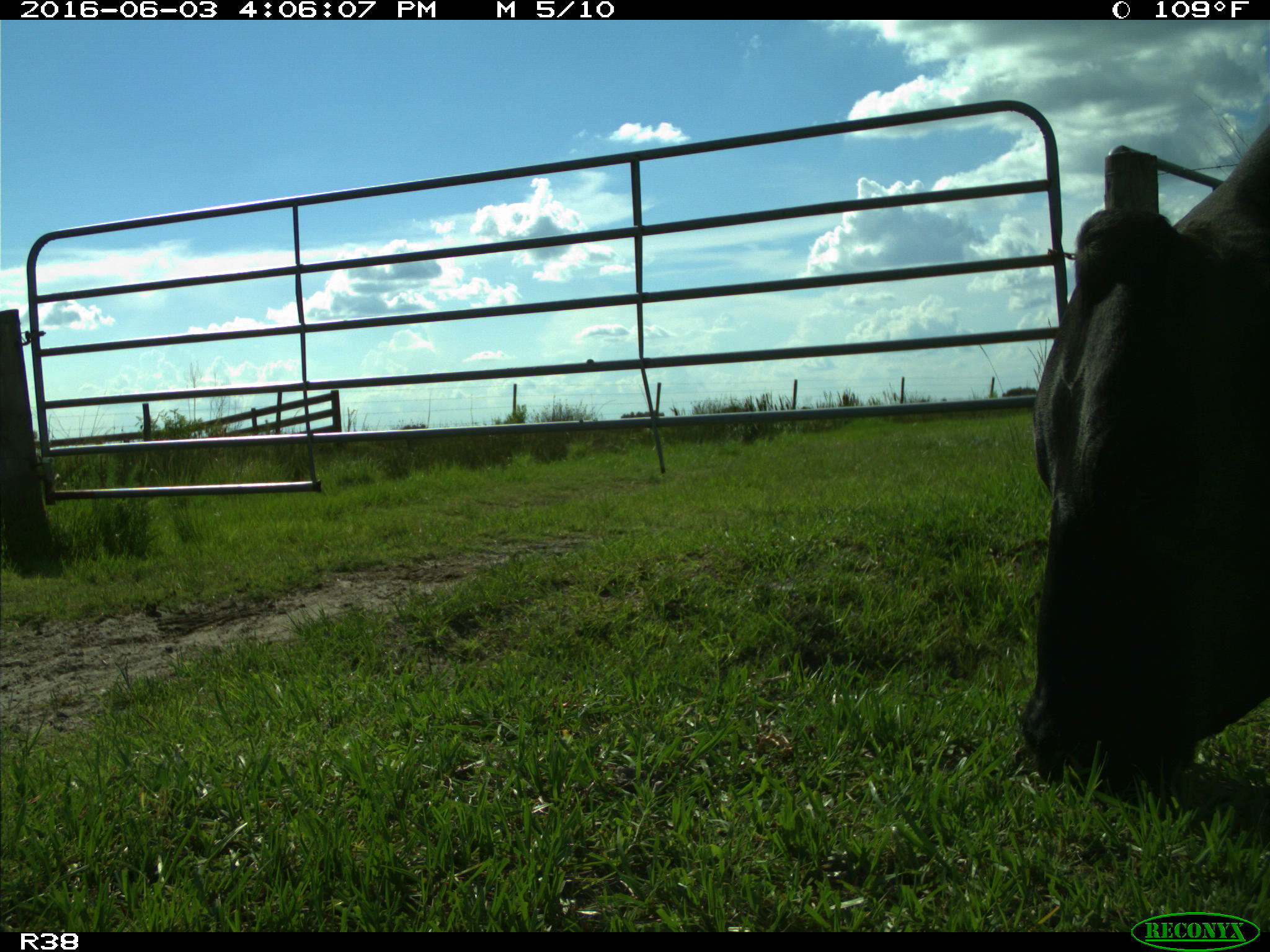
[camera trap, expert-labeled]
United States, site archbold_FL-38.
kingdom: Animalia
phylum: Chordata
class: Mammalia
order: Artiodactyla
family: Bovidae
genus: Bos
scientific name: Bos taurus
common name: domestic cow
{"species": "Bos taurus (domestic cow)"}